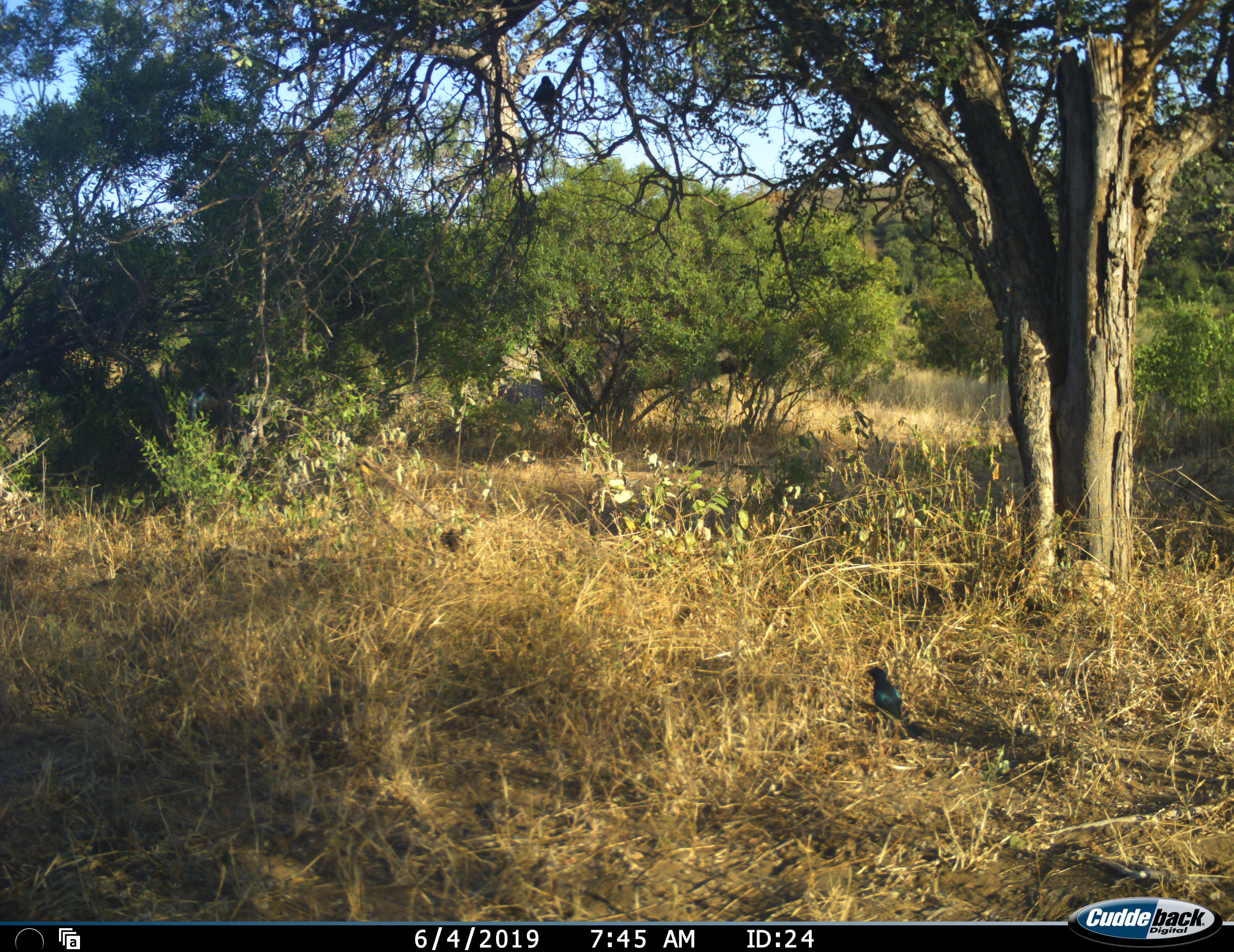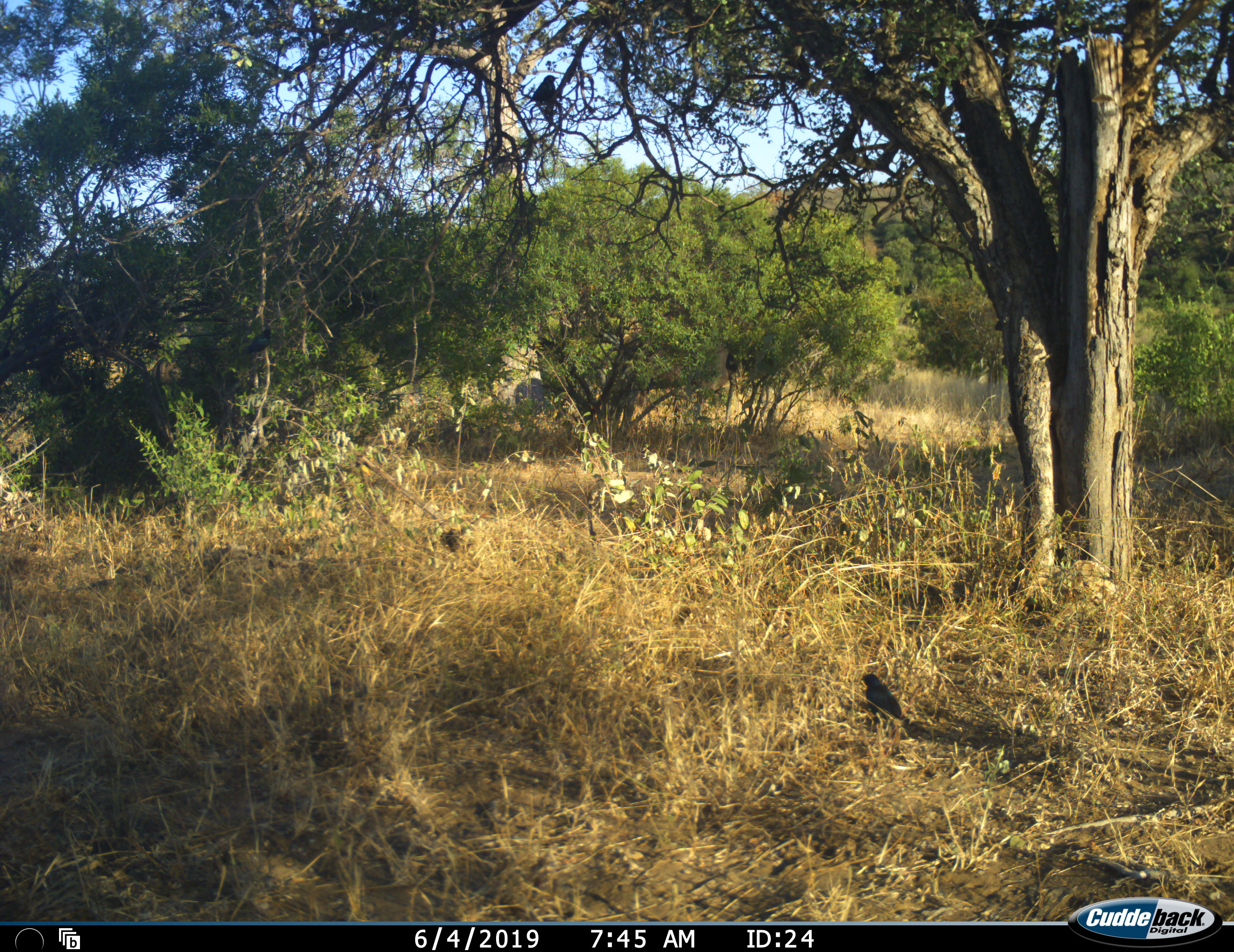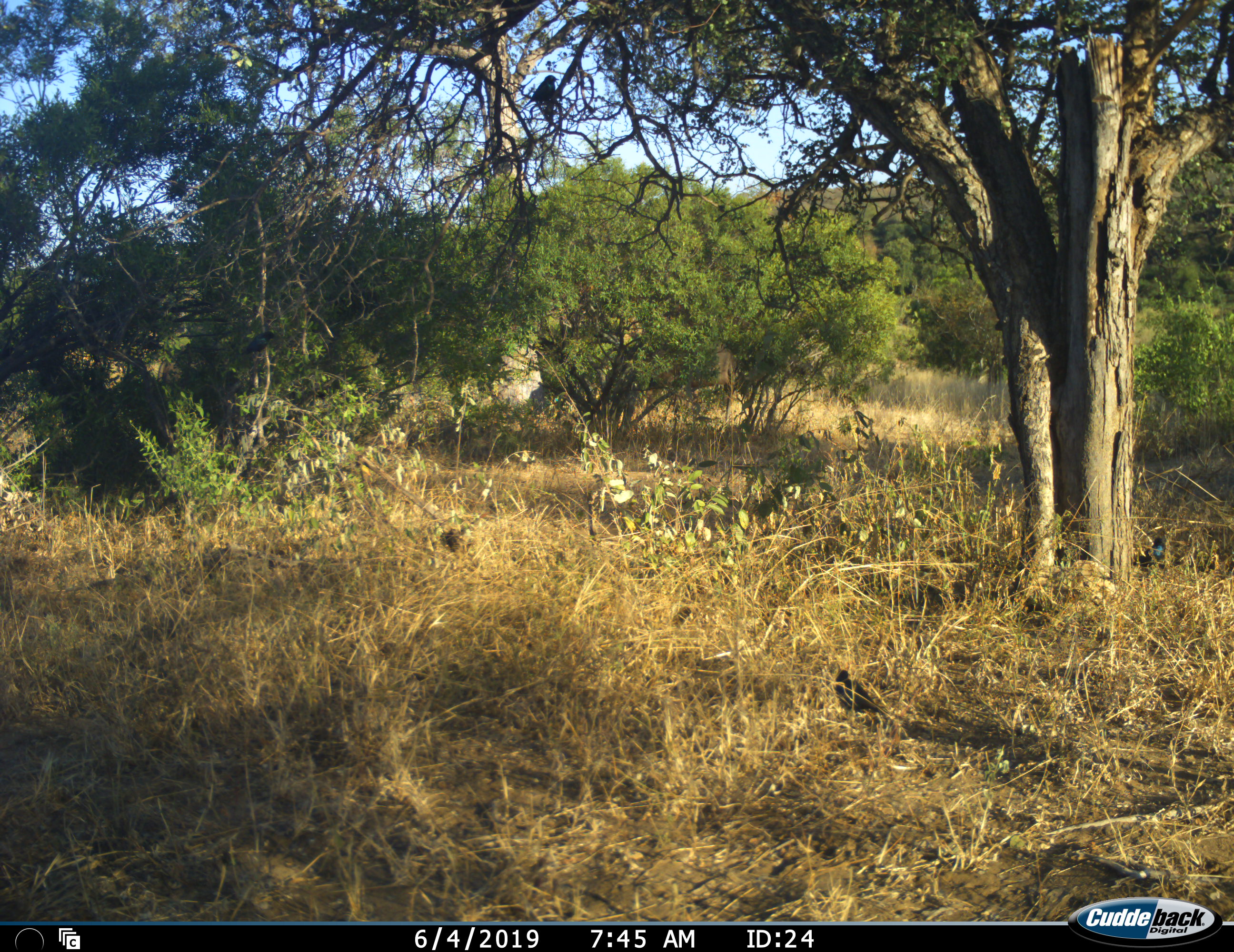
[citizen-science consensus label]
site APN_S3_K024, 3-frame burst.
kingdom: Animalia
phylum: Chordata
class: Aves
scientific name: Aves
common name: bird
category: birdother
Birdother (bird) (Aves), count 2. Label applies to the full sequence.